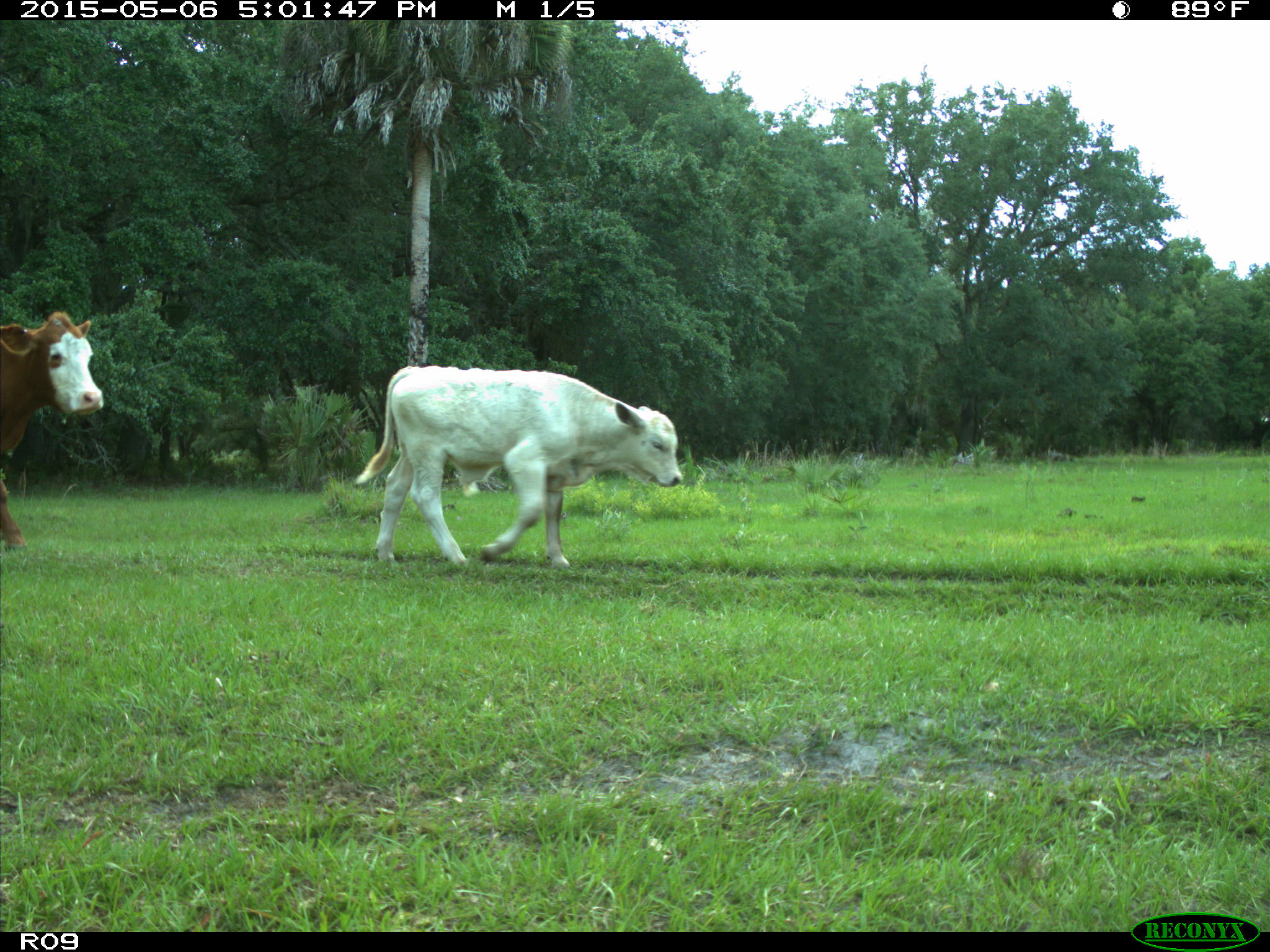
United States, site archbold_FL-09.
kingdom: Animalia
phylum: Chordata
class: Mammalia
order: Artiodactyla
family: Bovidae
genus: Bos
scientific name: Bos taurus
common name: domestic cow